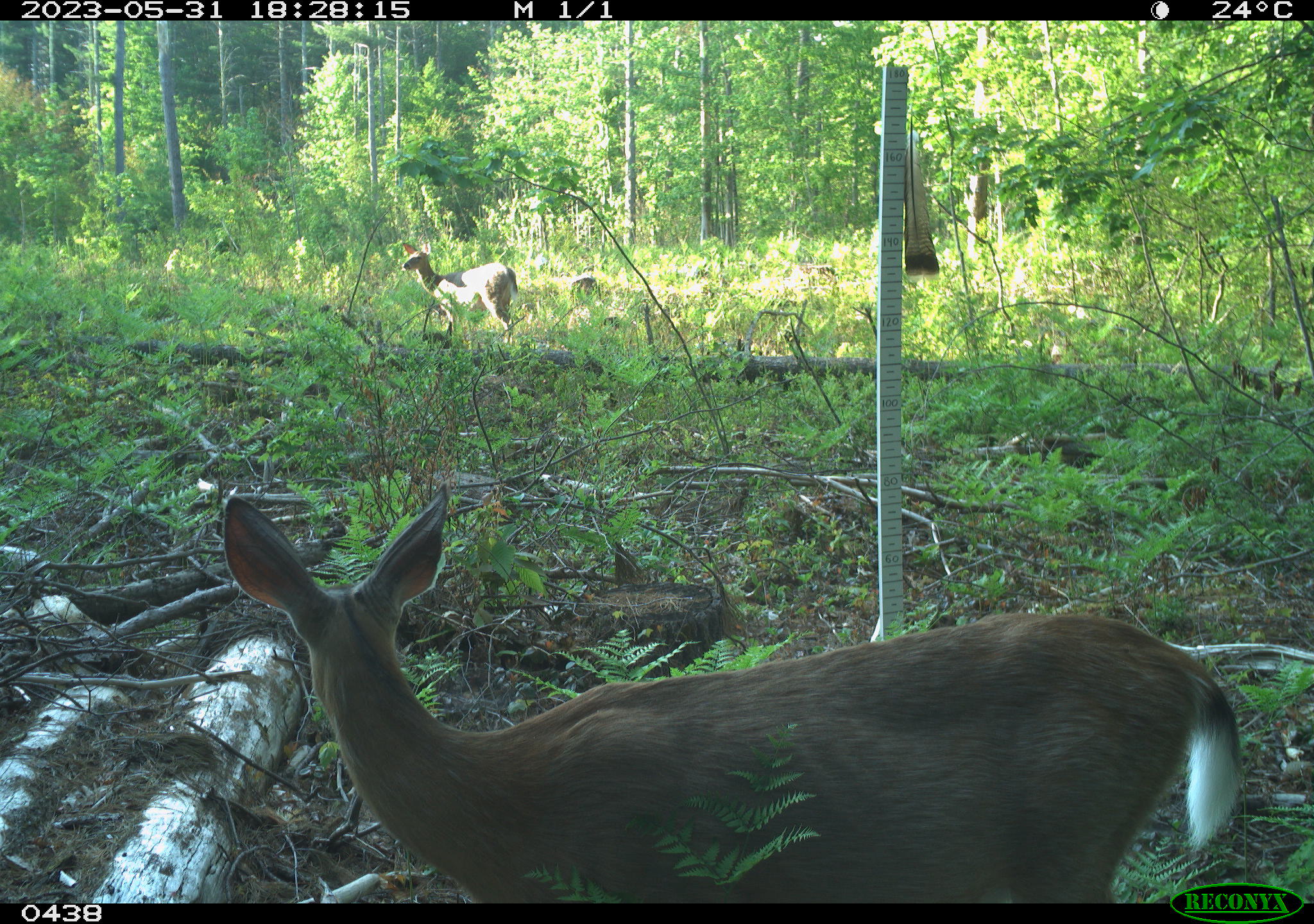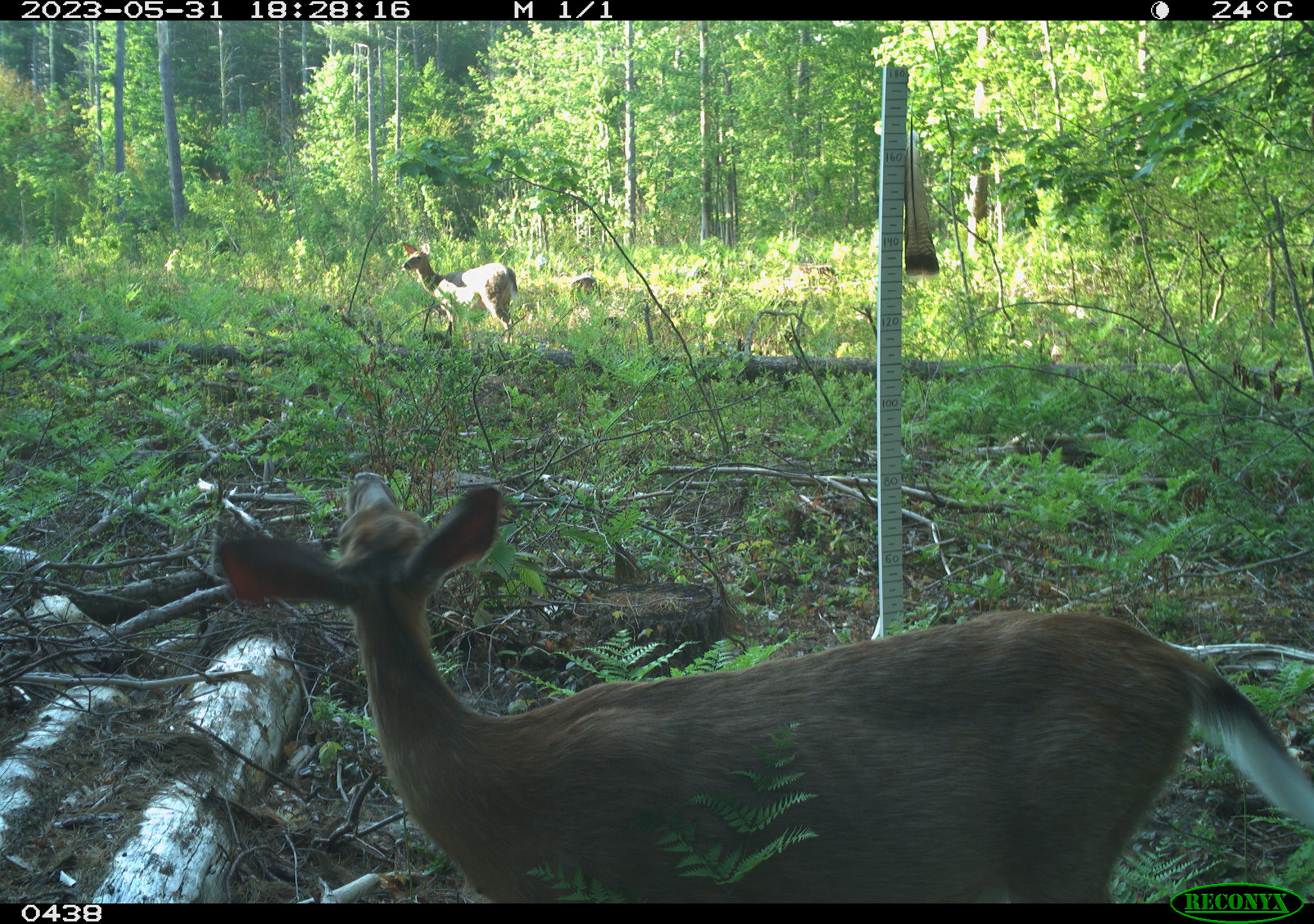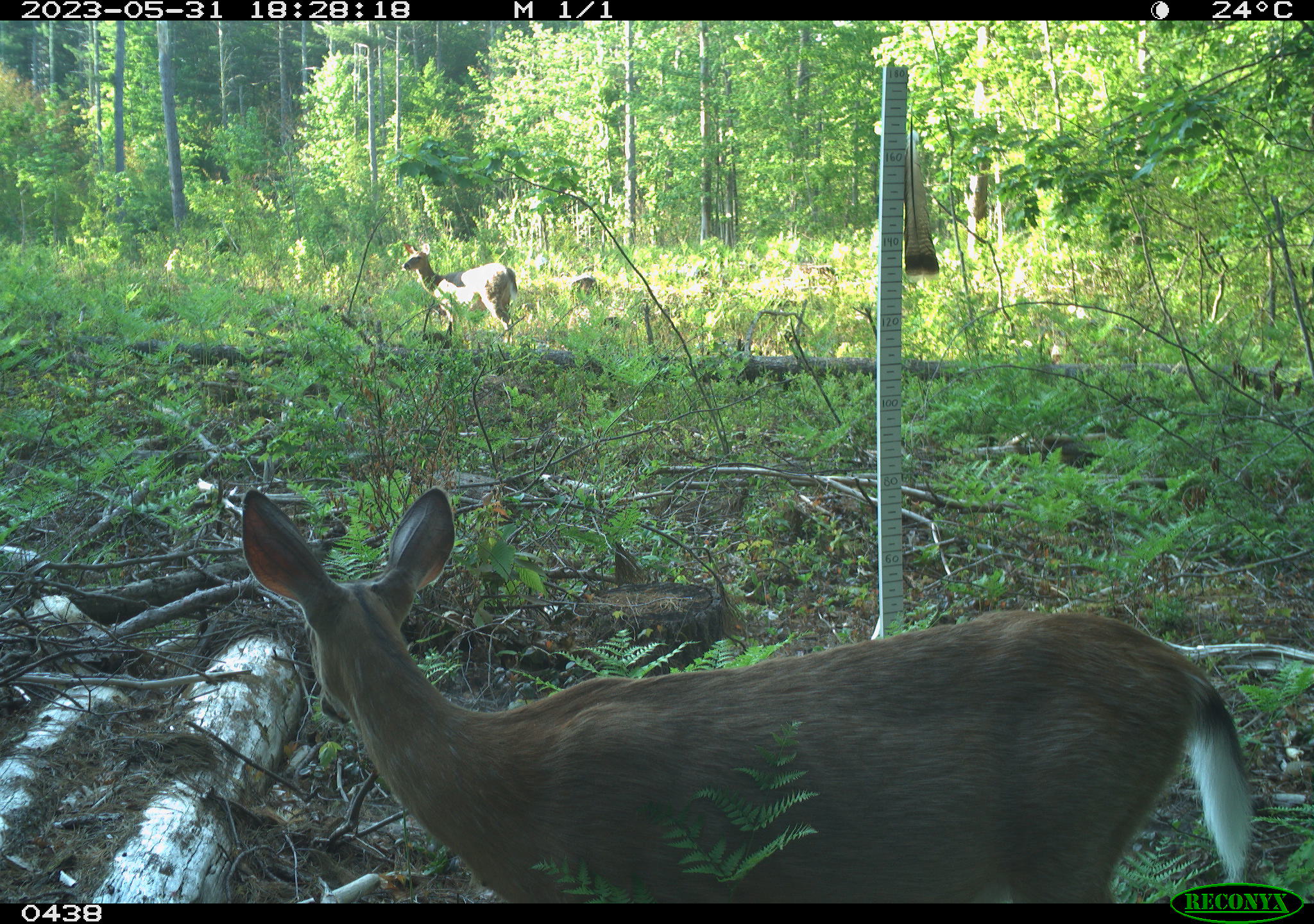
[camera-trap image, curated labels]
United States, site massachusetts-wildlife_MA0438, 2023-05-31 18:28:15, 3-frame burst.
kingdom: Animalia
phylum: Chordata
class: Mammalia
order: Artiodactyla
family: Cervidae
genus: Odocoileus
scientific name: Odocoileus virginianus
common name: white-tailed deer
White-tailed deer (Odocoileus virginianus).